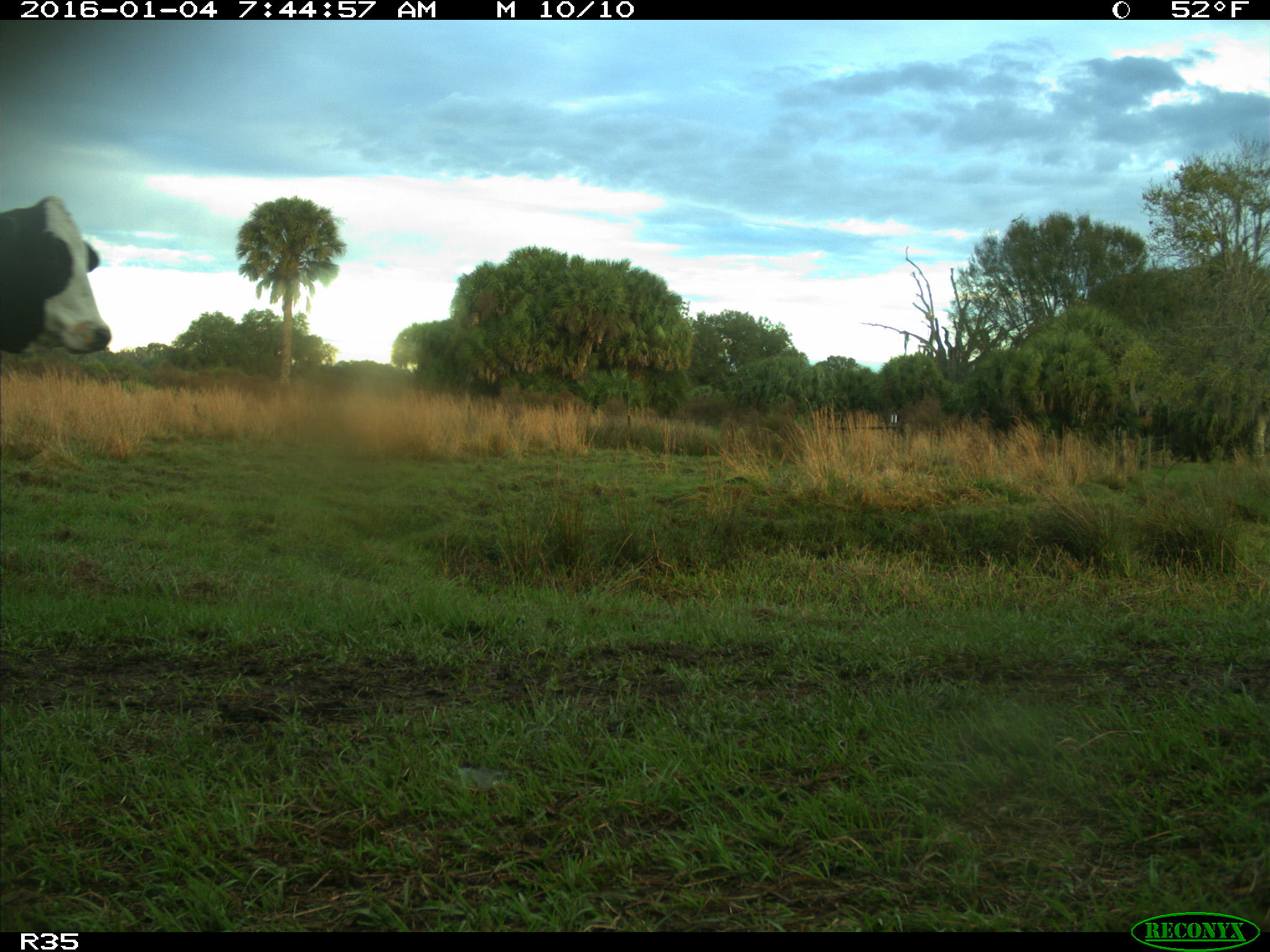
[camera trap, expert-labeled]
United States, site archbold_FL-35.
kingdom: Animalia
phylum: Chordata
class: Mammalia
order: Artiodactyla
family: Bovidae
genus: Bos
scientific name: Bos taurus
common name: domestic cow